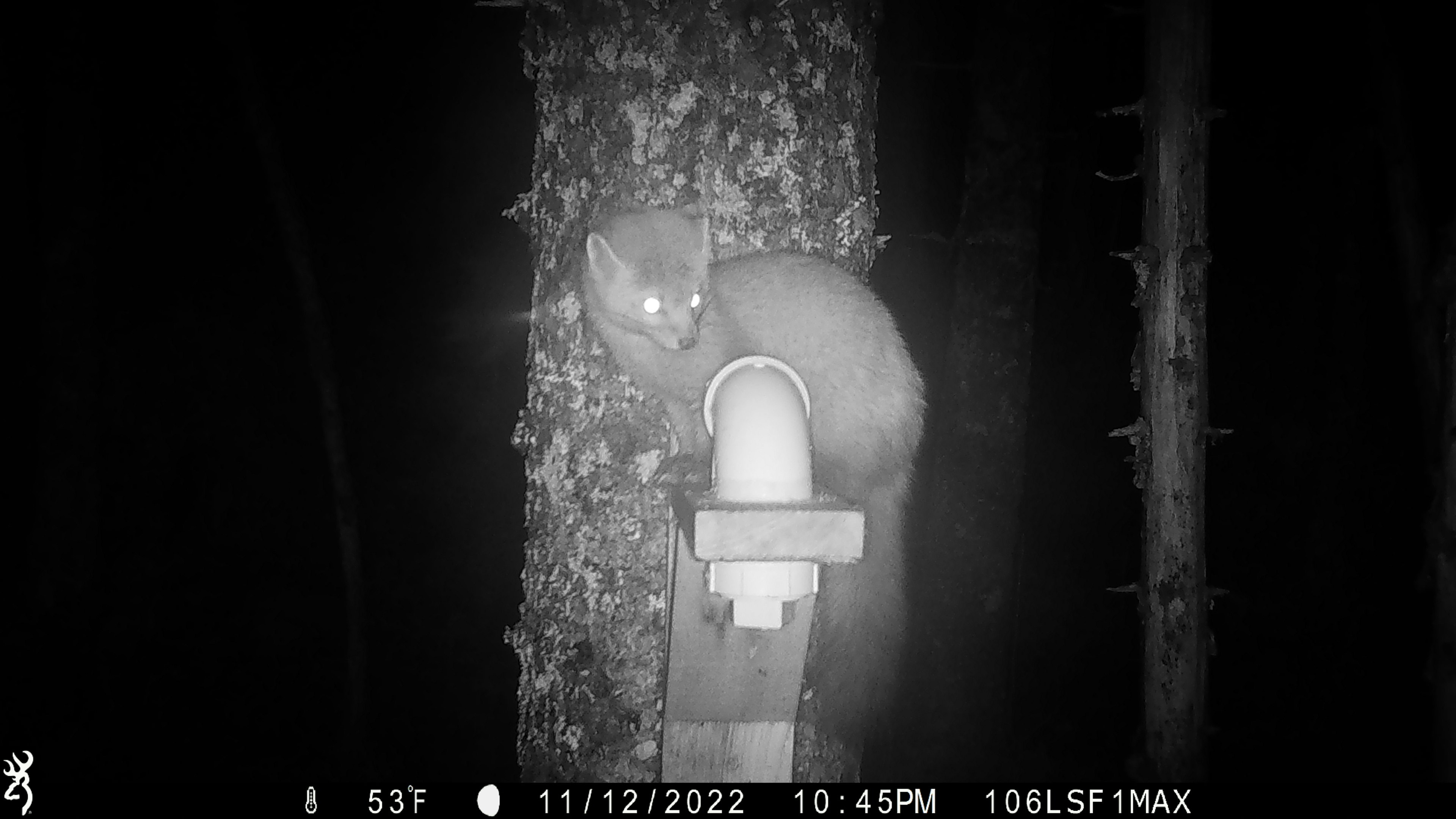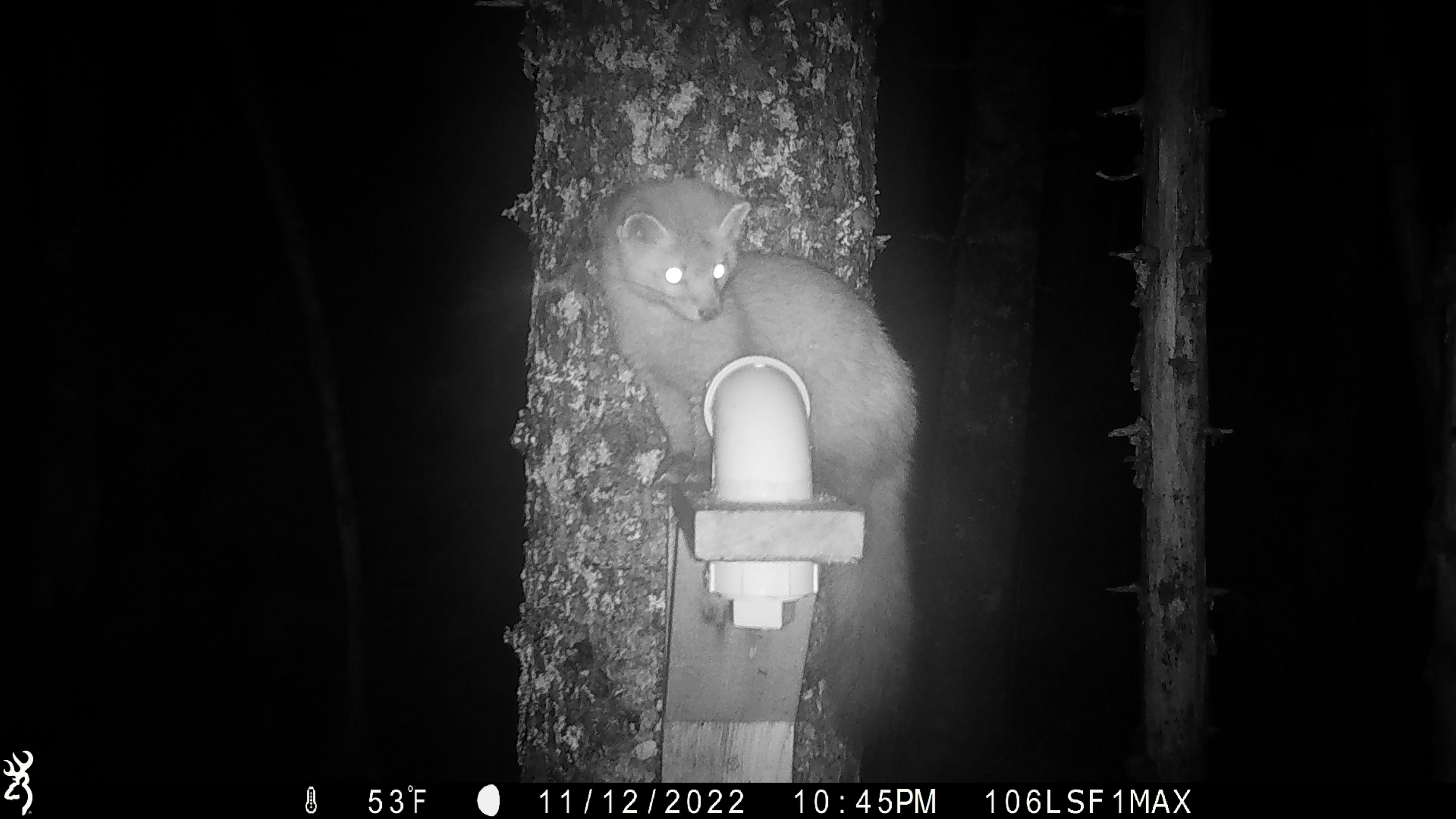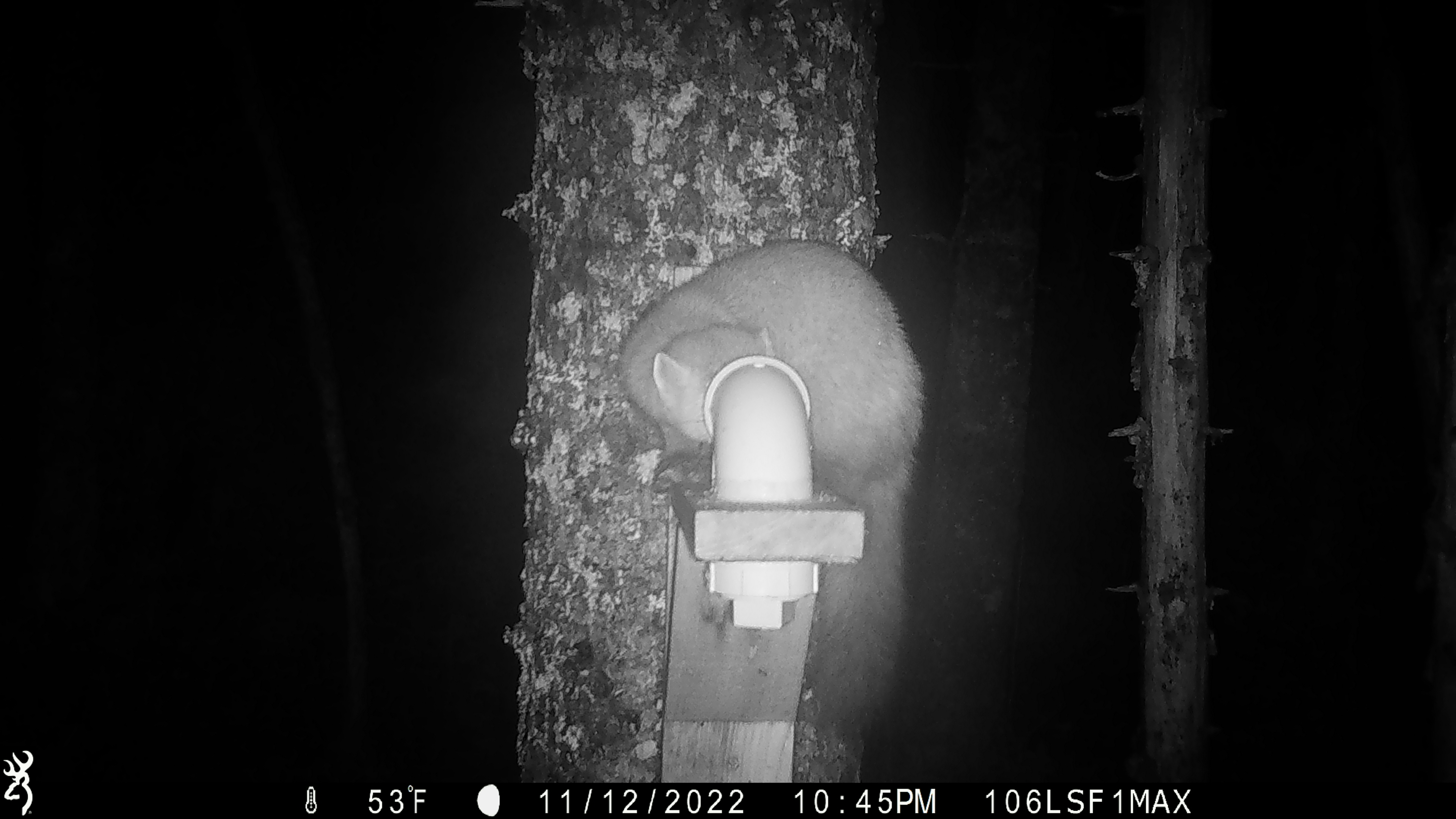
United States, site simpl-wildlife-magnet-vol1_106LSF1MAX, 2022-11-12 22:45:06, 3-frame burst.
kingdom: Animalia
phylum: Chordata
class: Mammalia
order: Carnivora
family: Mustelidae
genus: Martes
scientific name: Martes americana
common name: american marten